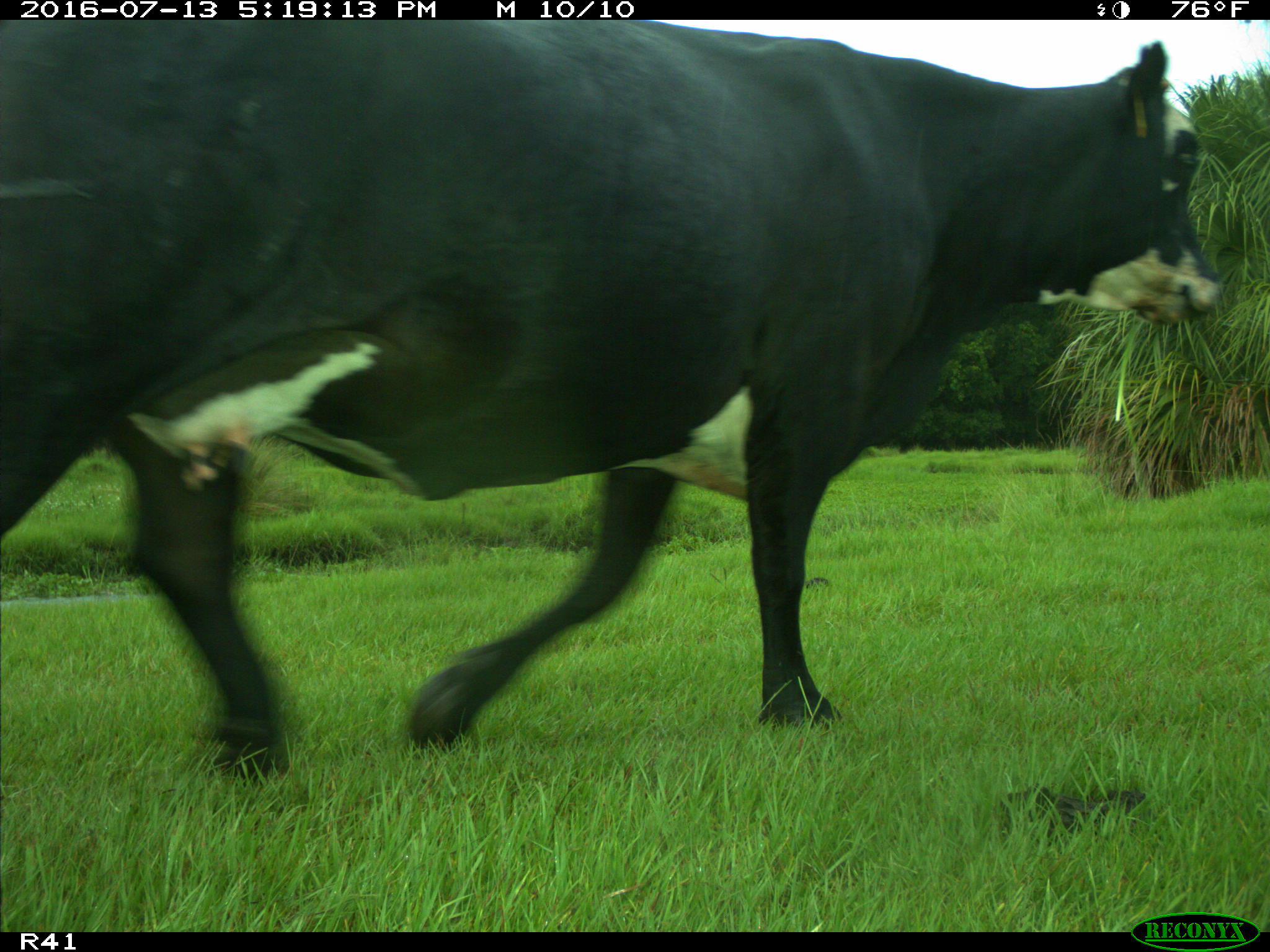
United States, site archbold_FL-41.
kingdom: Animalia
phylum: Chordata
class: Mammalia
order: Artiodactyla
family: Bovidae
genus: Bos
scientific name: Bos taurus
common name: domestic cow